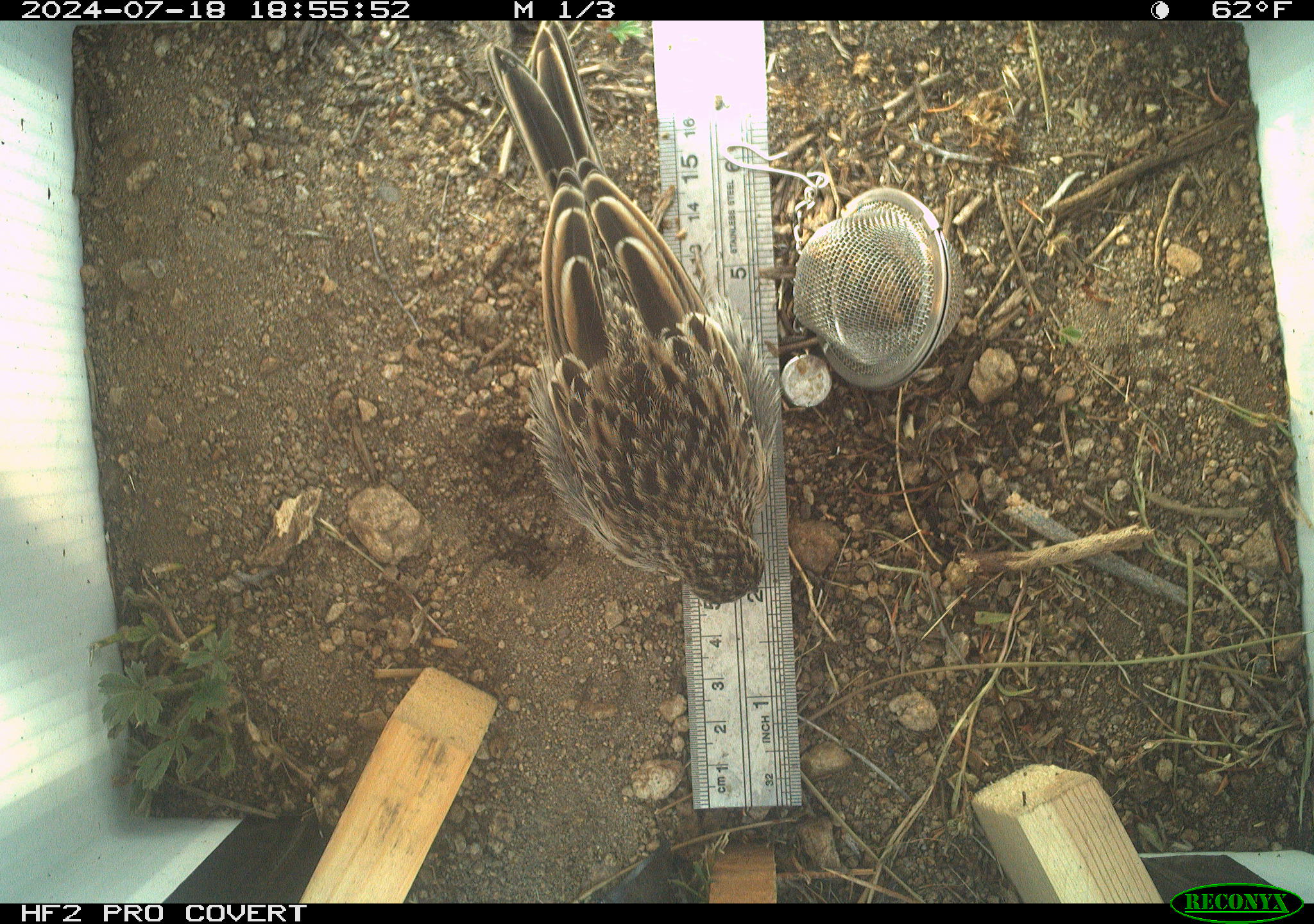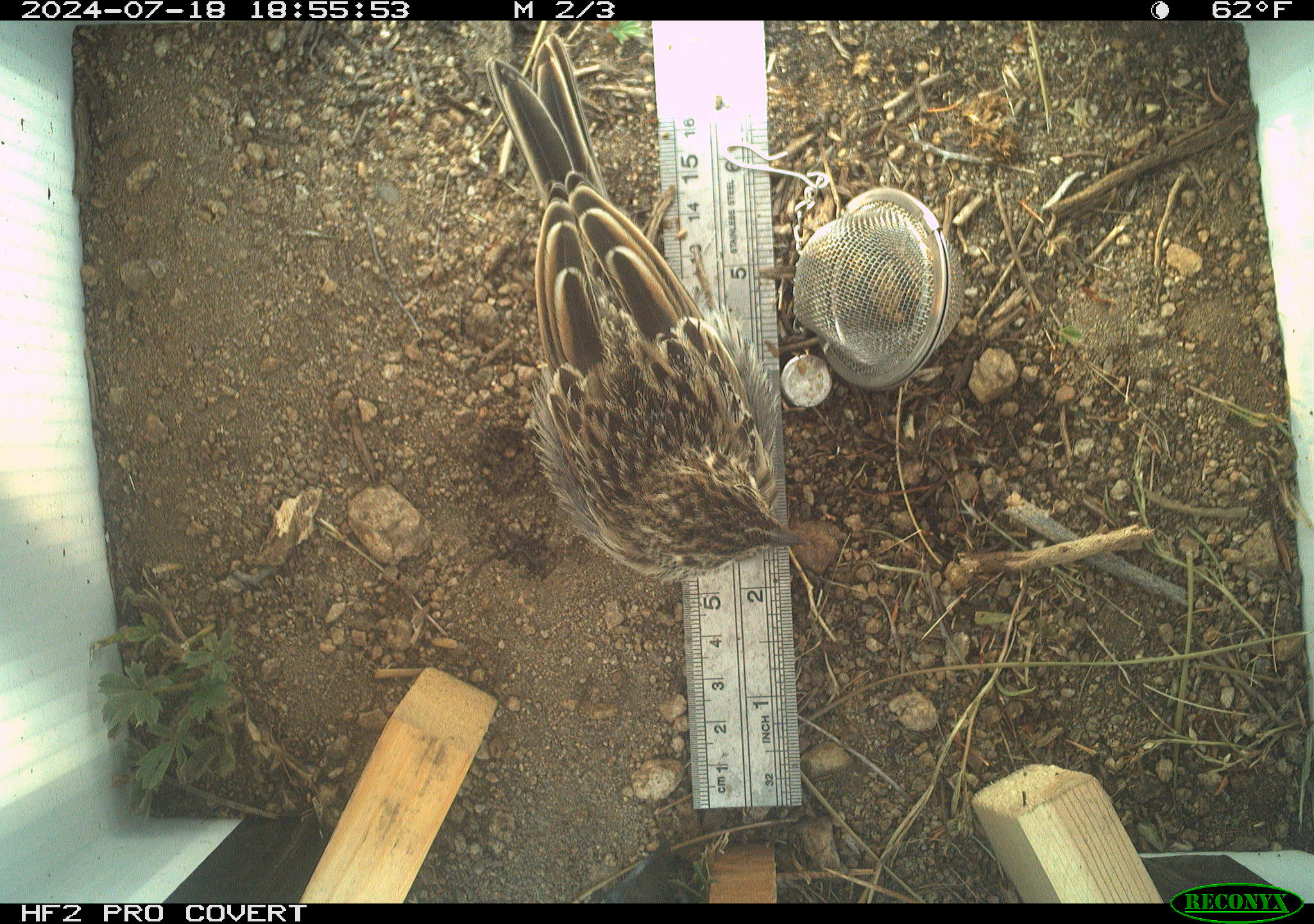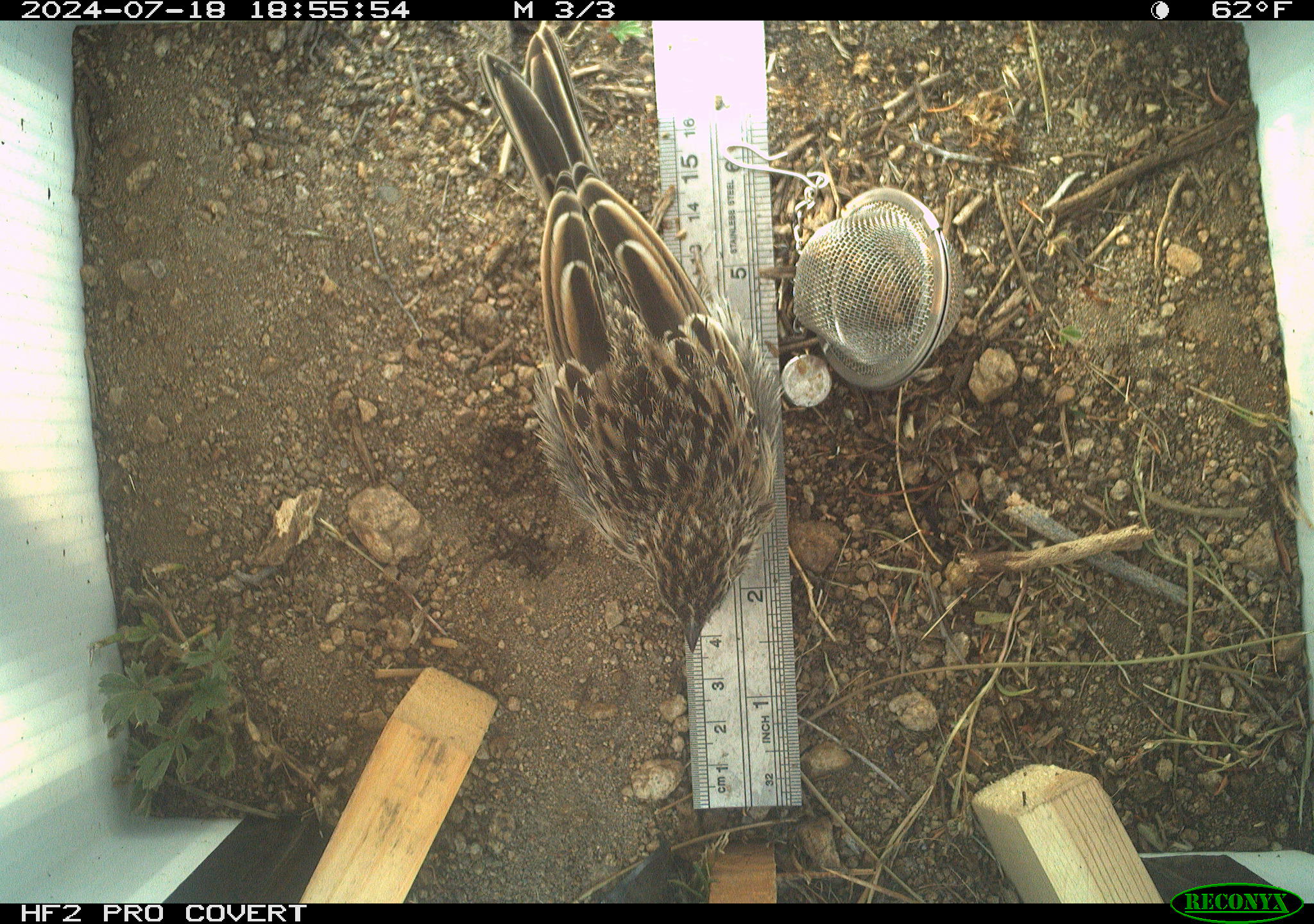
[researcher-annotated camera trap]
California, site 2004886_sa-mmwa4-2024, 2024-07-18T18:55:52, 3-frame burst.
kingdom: Animalia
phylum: Chordata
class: Aves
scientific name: Aves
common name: bird